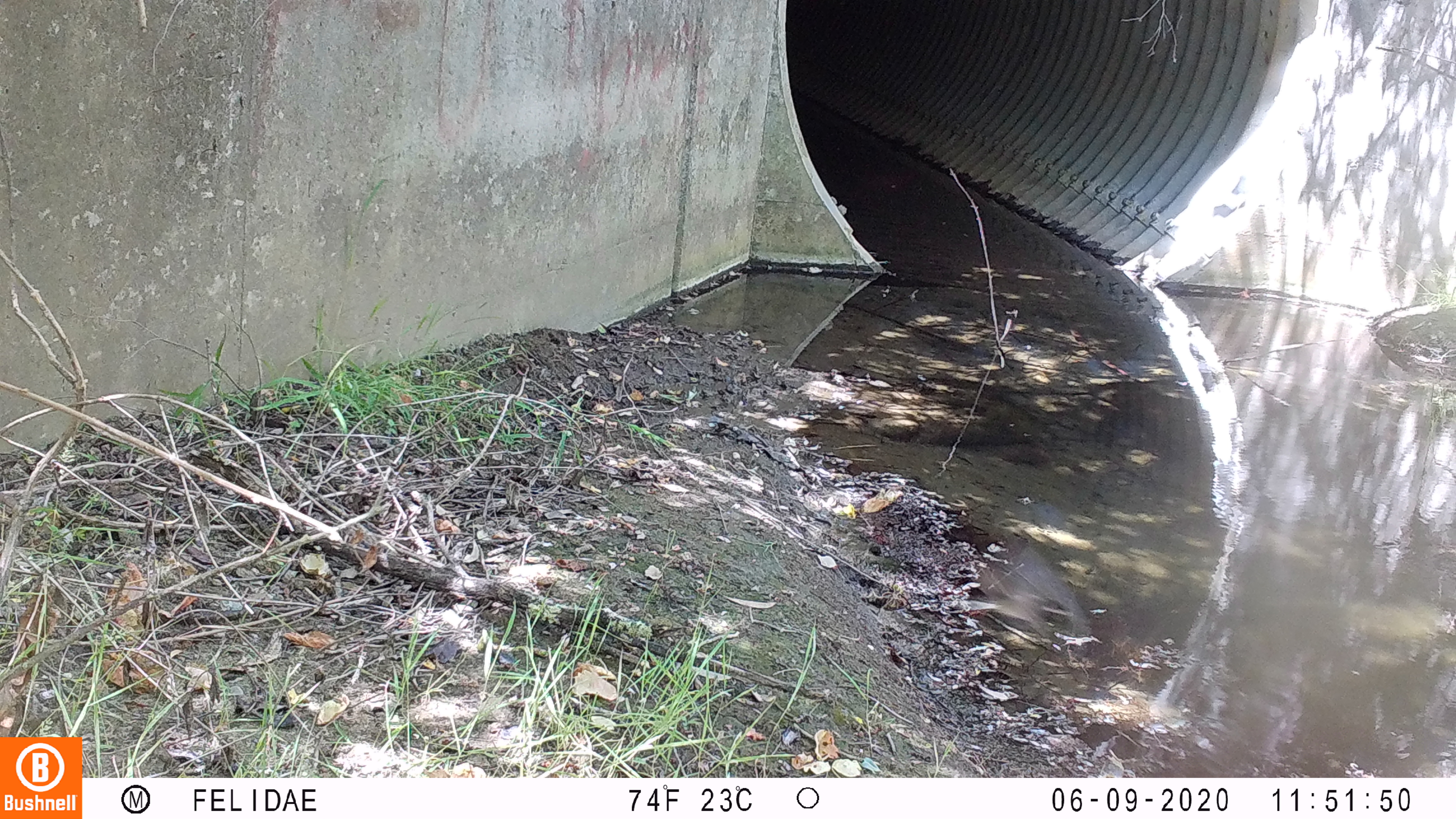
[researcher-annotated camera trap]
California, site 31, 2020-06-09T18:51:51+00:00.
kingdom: Animalia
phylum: Chordata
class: Aves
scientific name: Aves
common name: bird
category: unknown bird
Unknown bird (bird) (Aves).